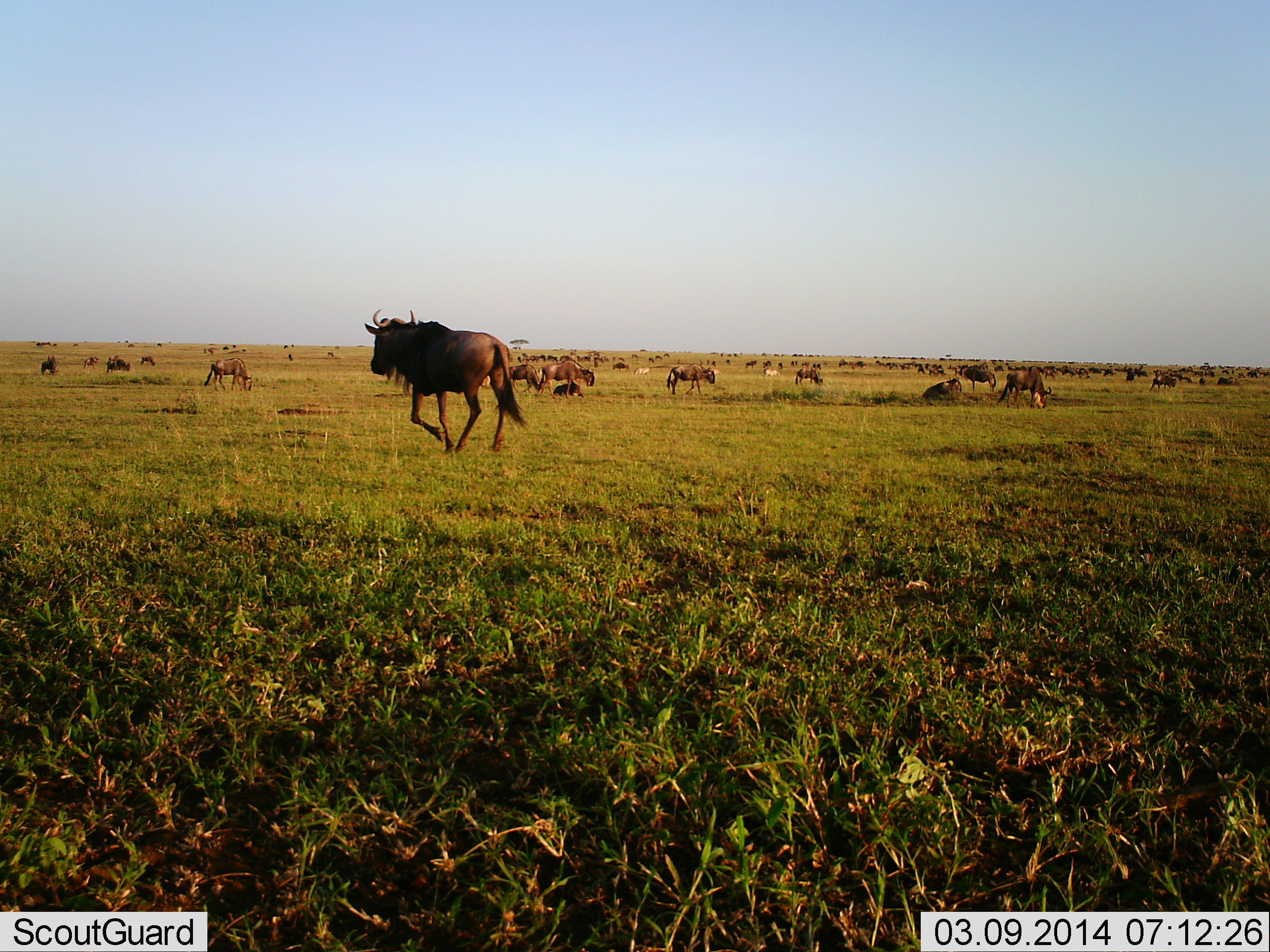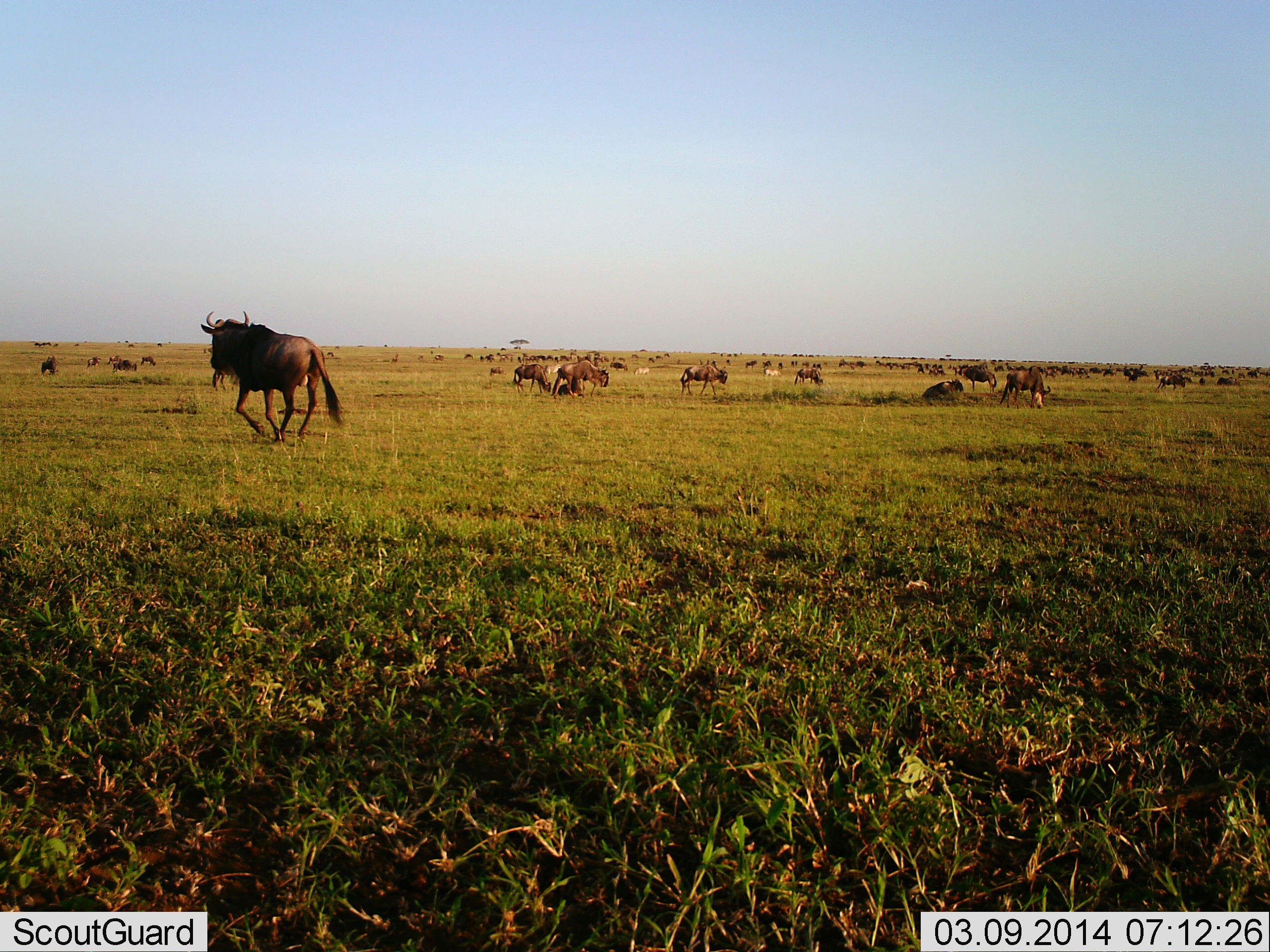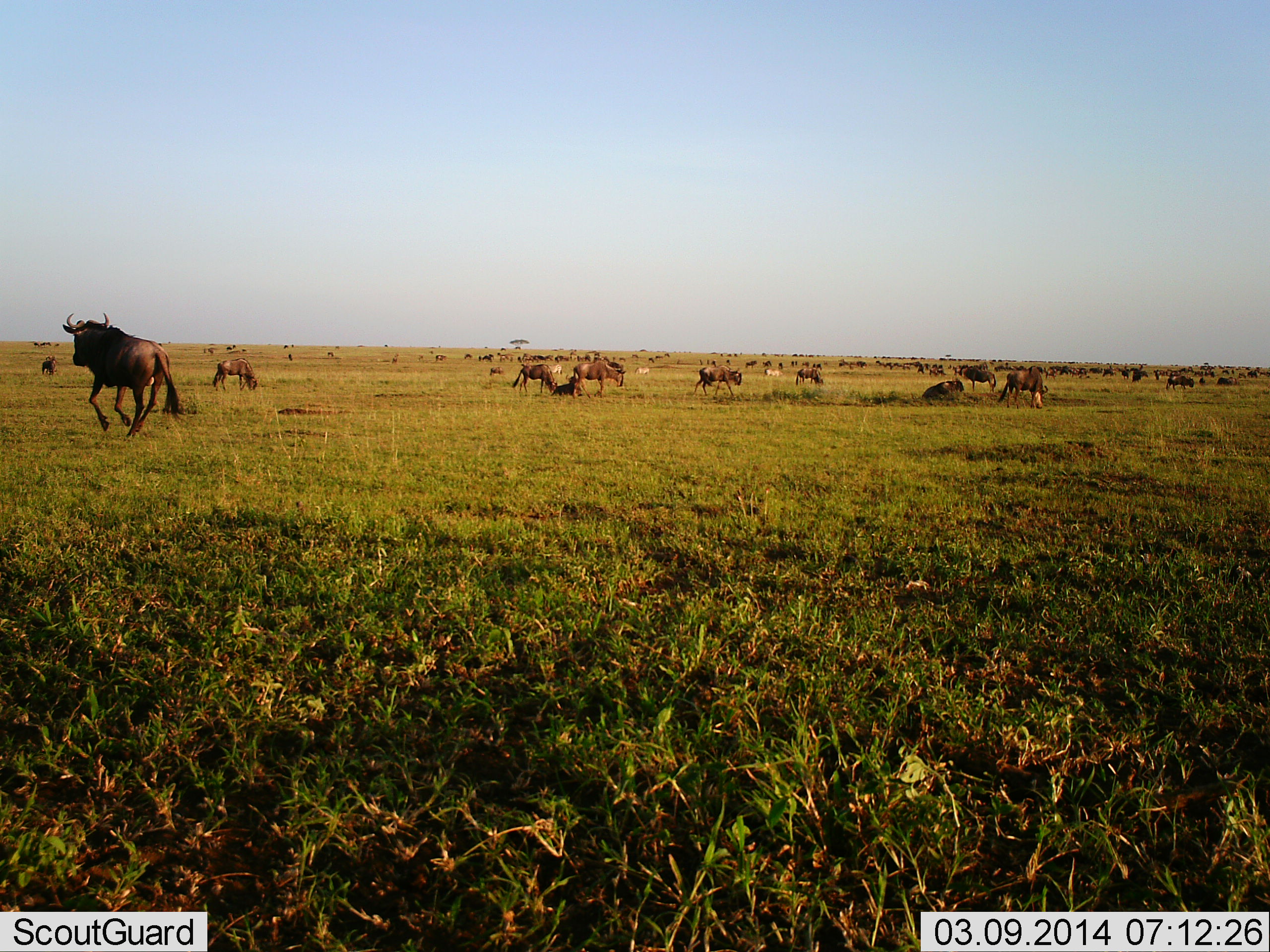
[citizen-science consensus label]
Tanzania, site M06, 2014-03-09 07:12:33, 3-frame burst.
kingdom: Animalia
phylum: Chordata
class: Mammalia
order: Artiodactyla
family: Bovidae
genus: Connochaetes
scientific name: Connochaetes taurinus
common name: blue wildebeest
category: wildebeest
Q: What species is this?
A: Wildebeest (blue wildebeest) (Connochaetes taurinus).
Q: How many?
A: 51+.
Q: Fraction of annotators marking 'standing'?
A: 62%.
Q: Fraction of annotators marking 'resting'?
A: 54%.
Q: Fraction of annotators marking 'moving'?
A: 100%.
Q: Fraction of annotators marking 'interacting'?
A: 23%.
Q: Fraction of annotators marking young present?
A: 0%.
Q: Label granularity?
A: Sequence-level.